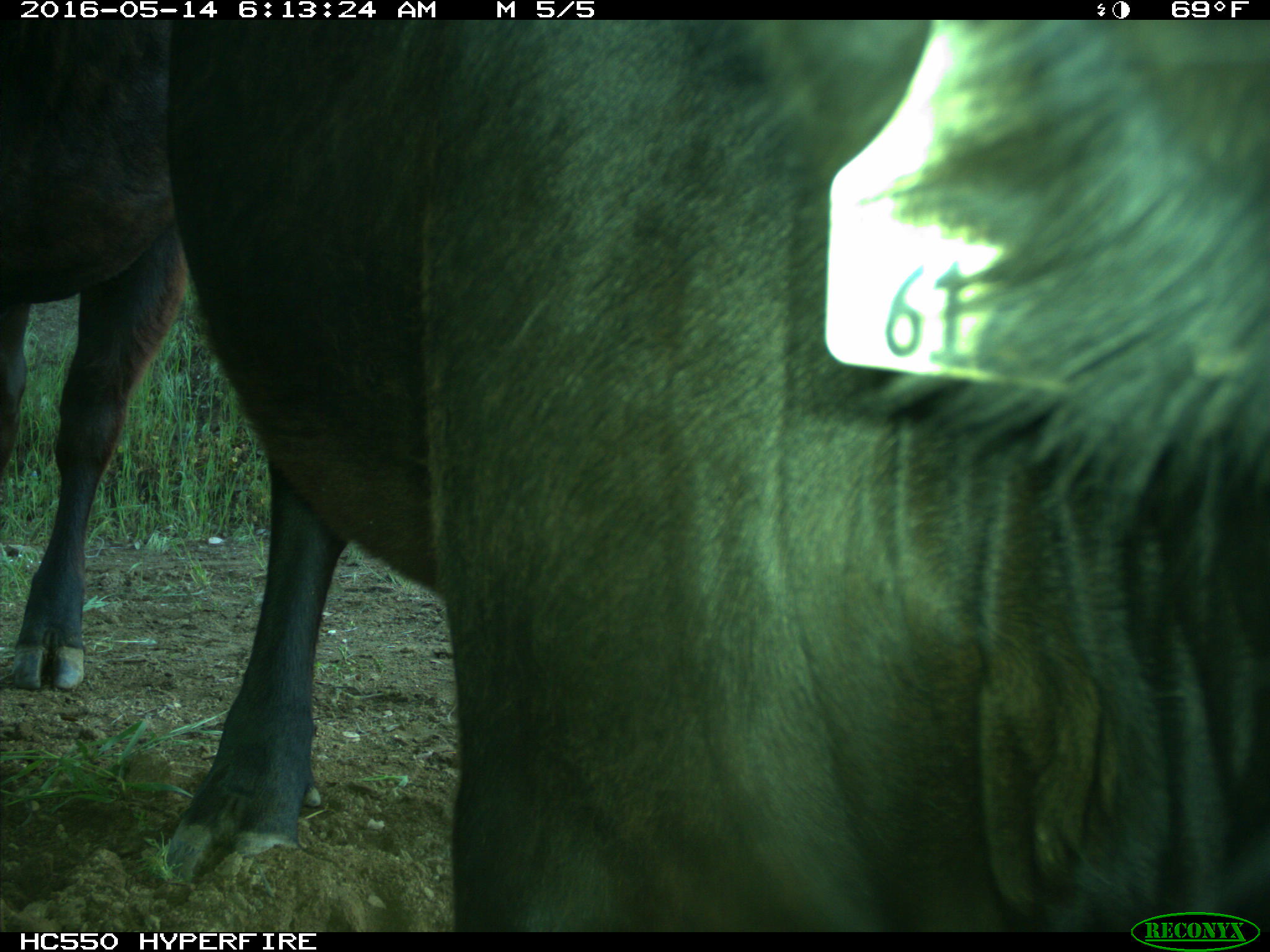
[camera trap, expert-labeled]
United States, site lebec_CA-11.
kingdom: Animalia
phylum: Chordata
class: Mammalia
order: Artiodactyla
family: Bovidae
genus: Bos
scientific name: Bos taurus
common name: domestic cow